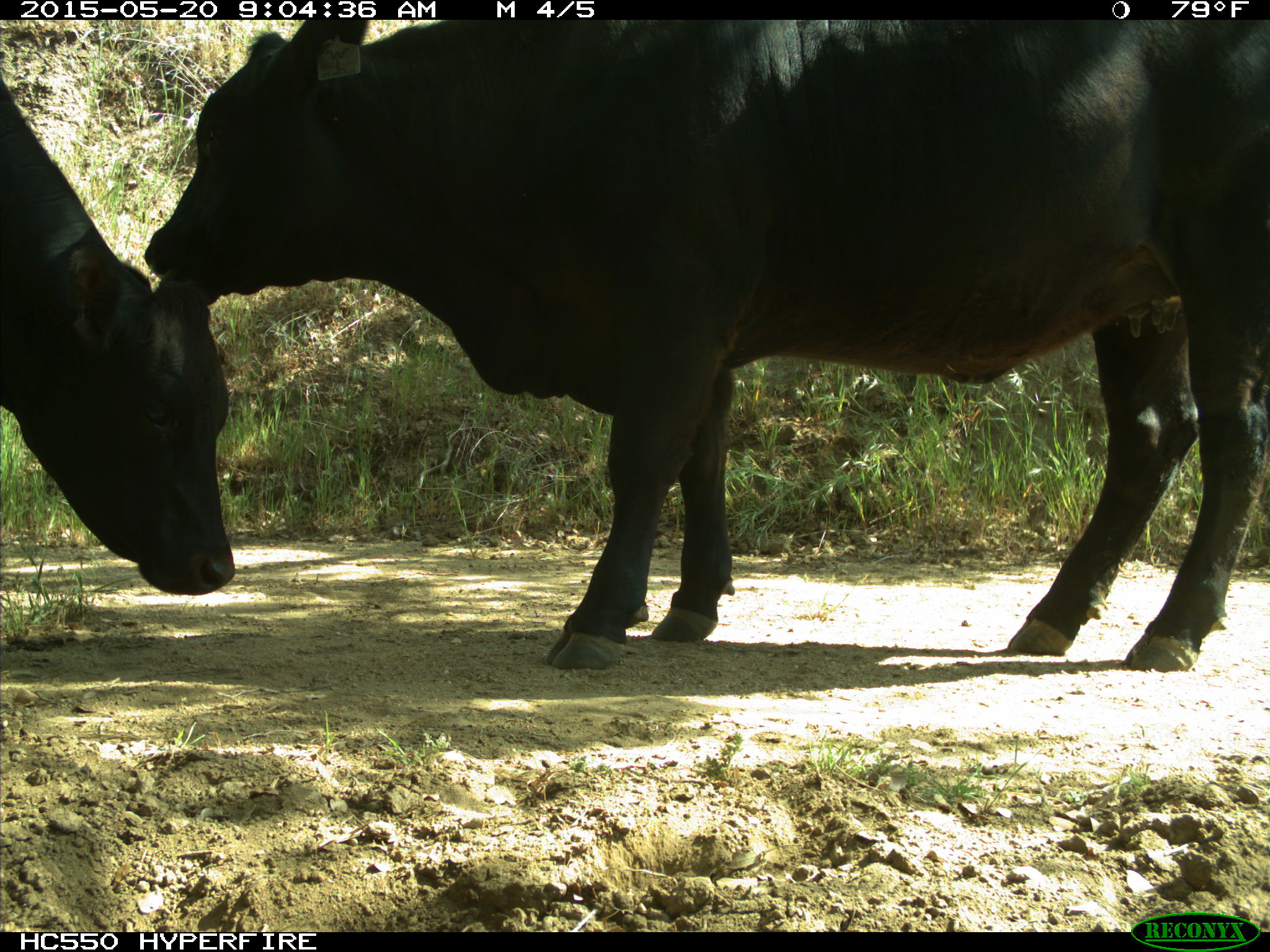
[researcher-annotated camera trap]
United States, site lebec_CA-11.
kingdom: Animalia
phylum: Chordata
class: Mammalia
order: Artiodactyla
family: Bovidae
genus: Bos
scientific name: Bos taurus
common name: domestic cow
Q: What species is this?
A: Bos taurus (domestic cow).